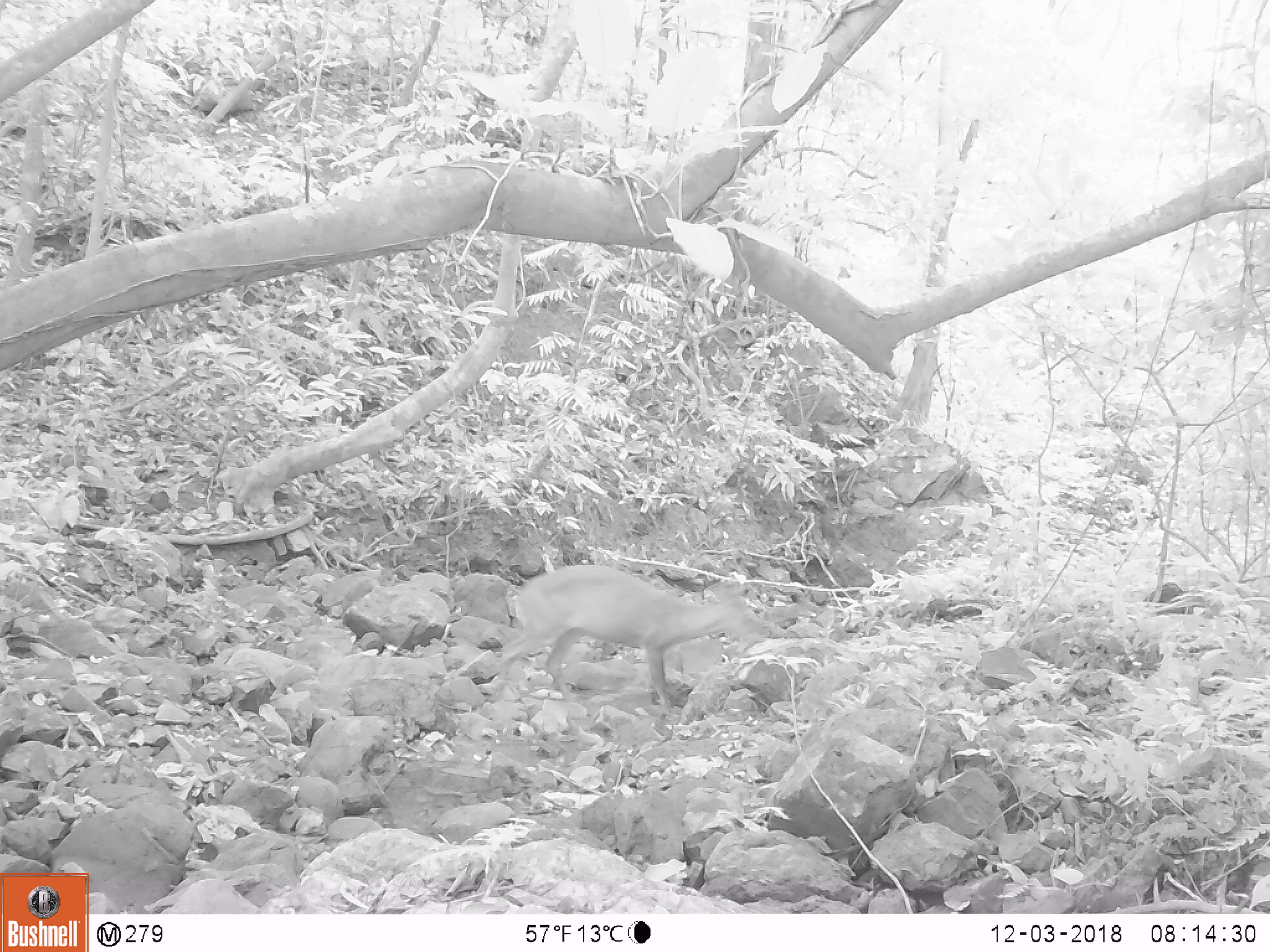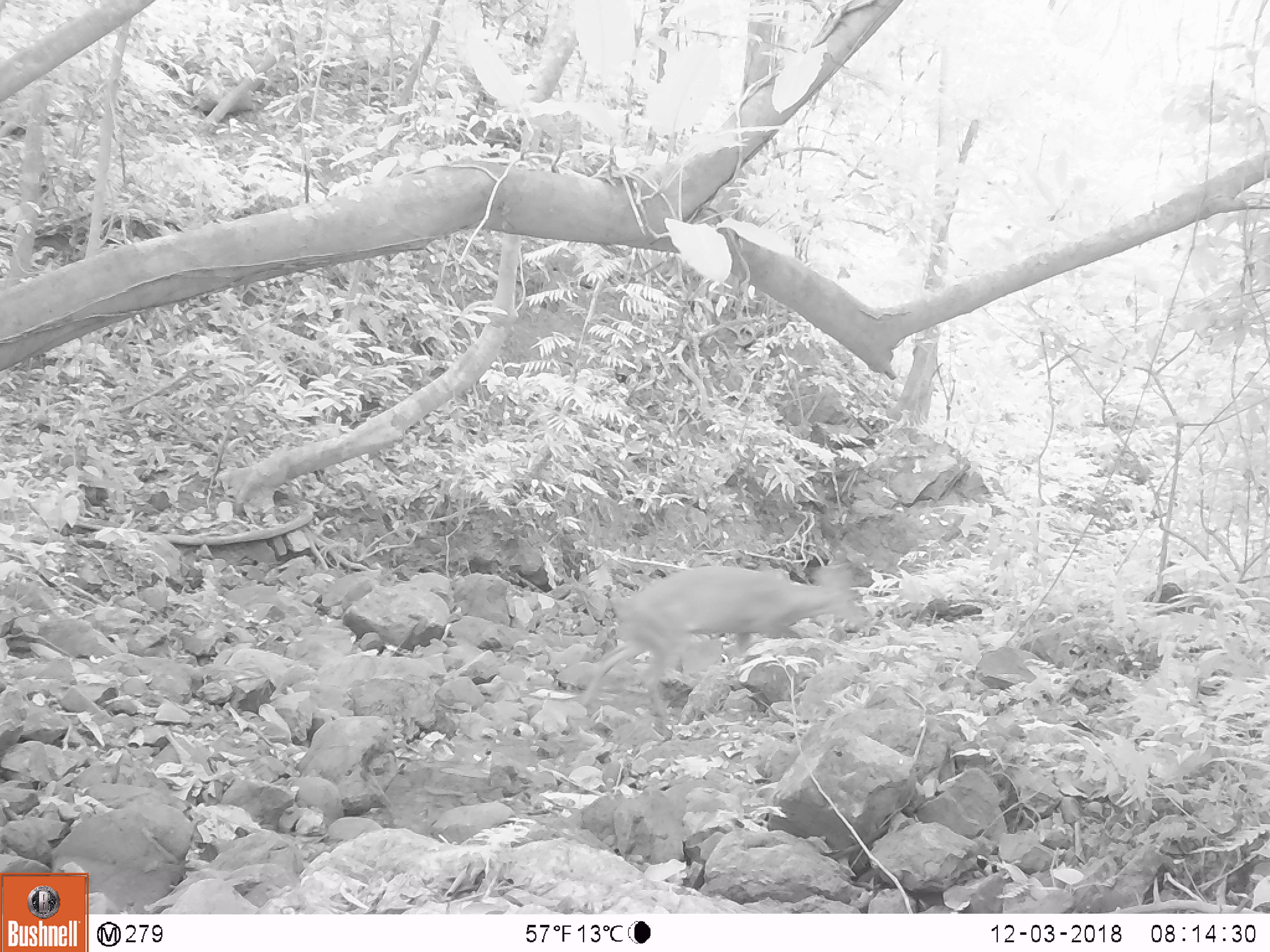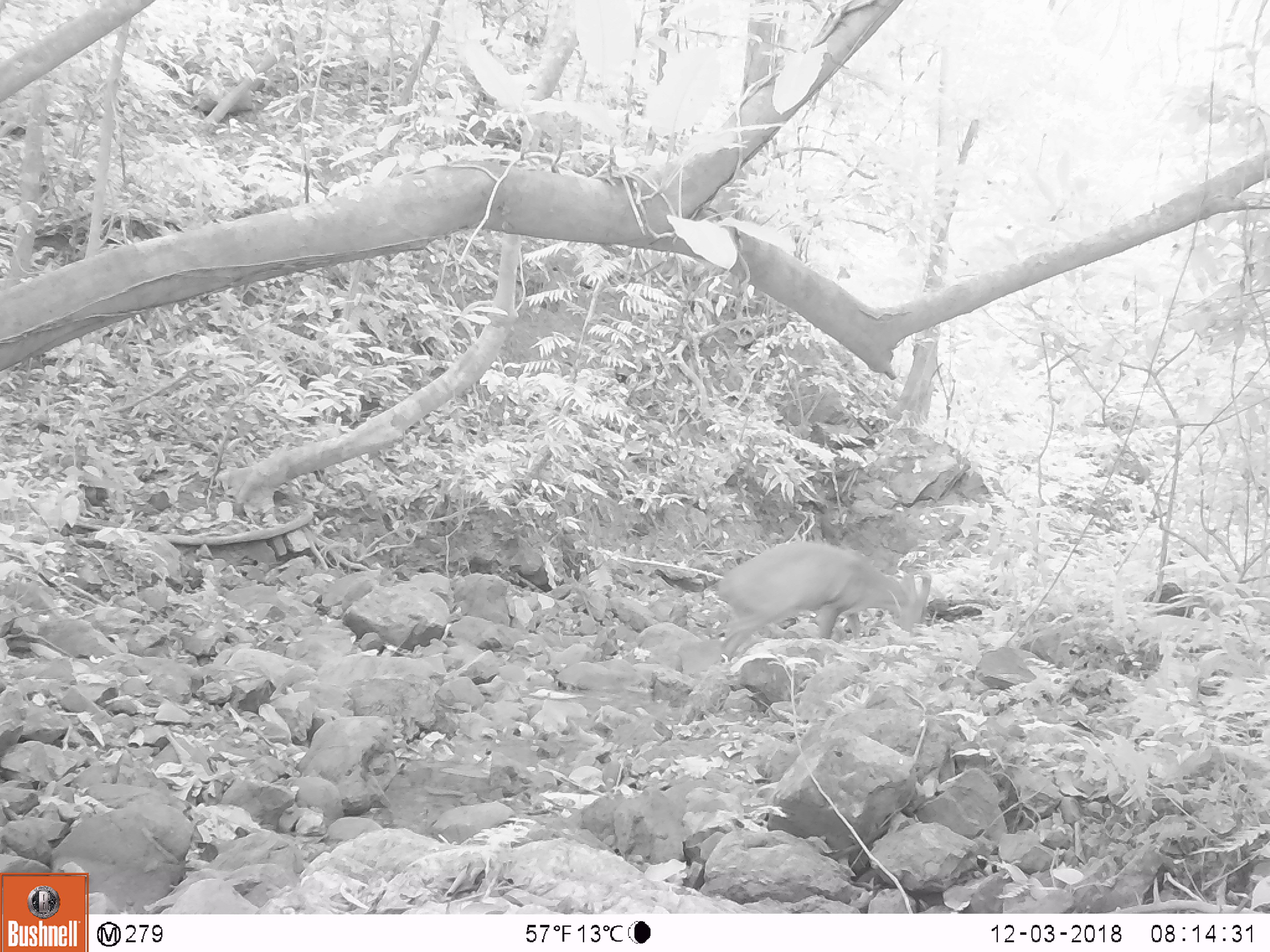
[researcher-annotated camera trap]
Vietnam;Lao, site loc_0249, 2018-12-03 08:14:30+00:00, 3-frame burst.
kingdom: Animalia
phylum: Chordata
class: Mammalia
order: Artiodactyla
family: Cervidae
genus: Muntiacus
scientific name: Muntiacus vuquangensis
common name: large-antlered muntjac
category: large antlered muntjac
Large antlered muntjac (large-antlered muntjac) (Muntiacus vuquangensis). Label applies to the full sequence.